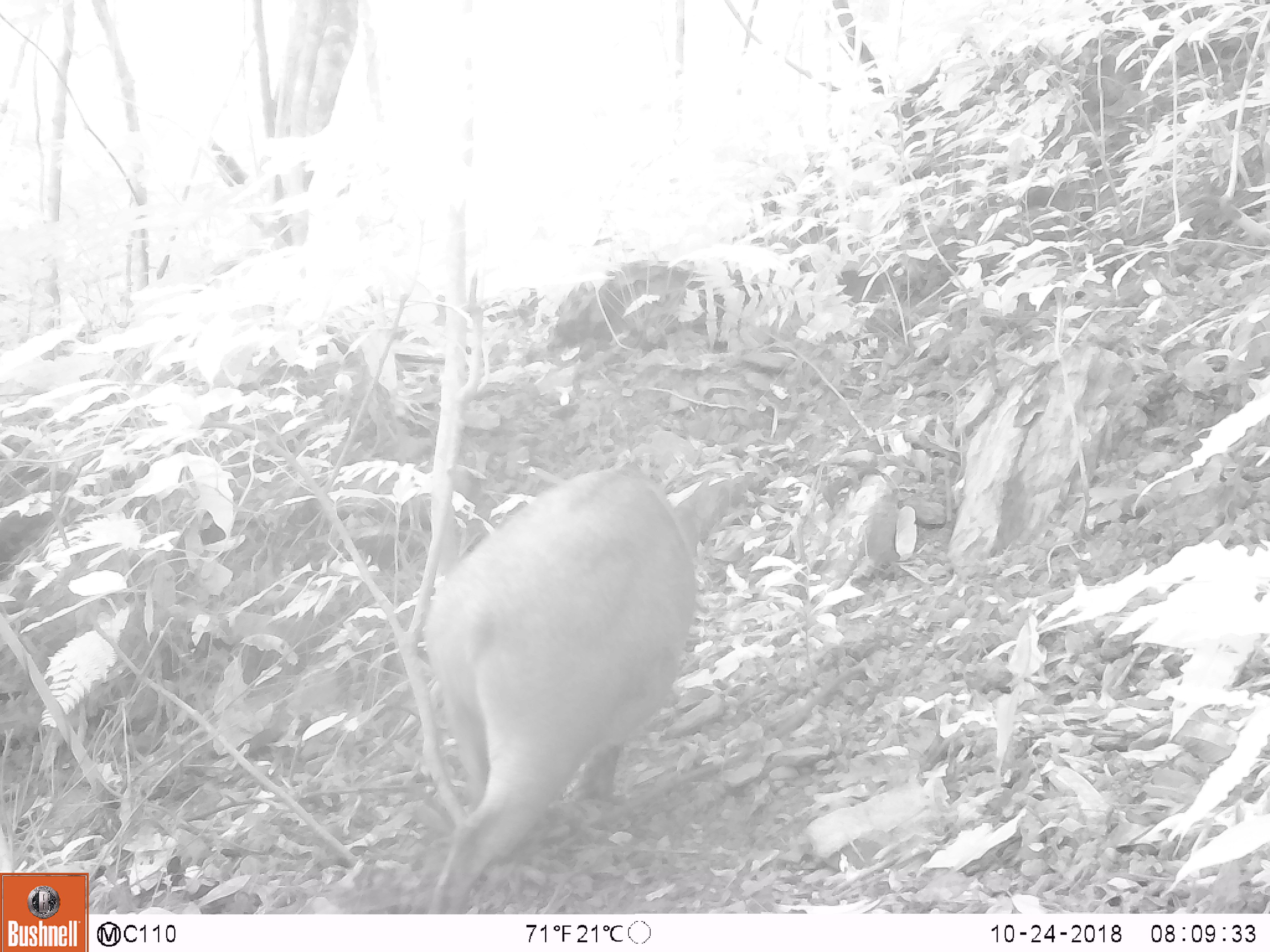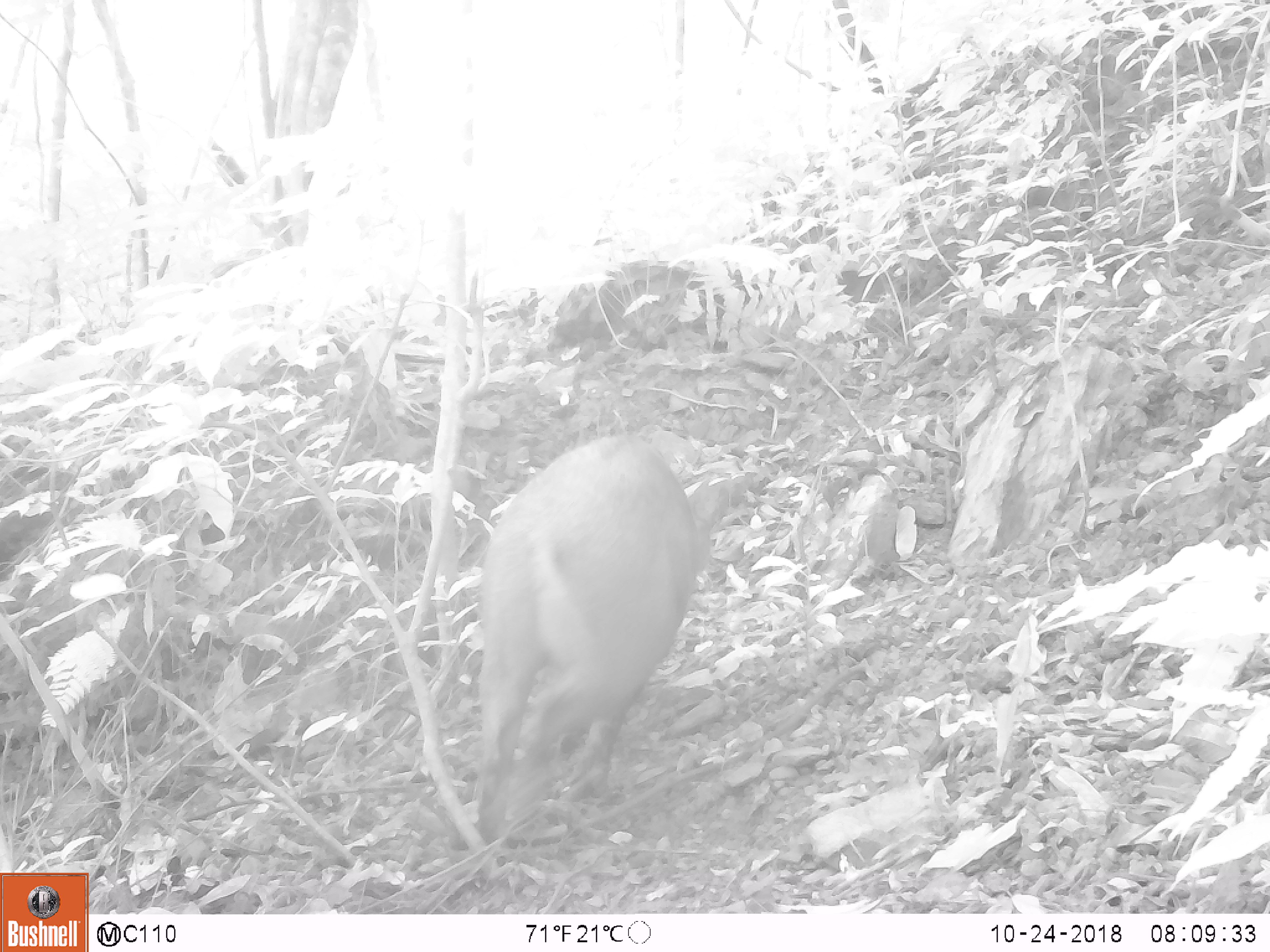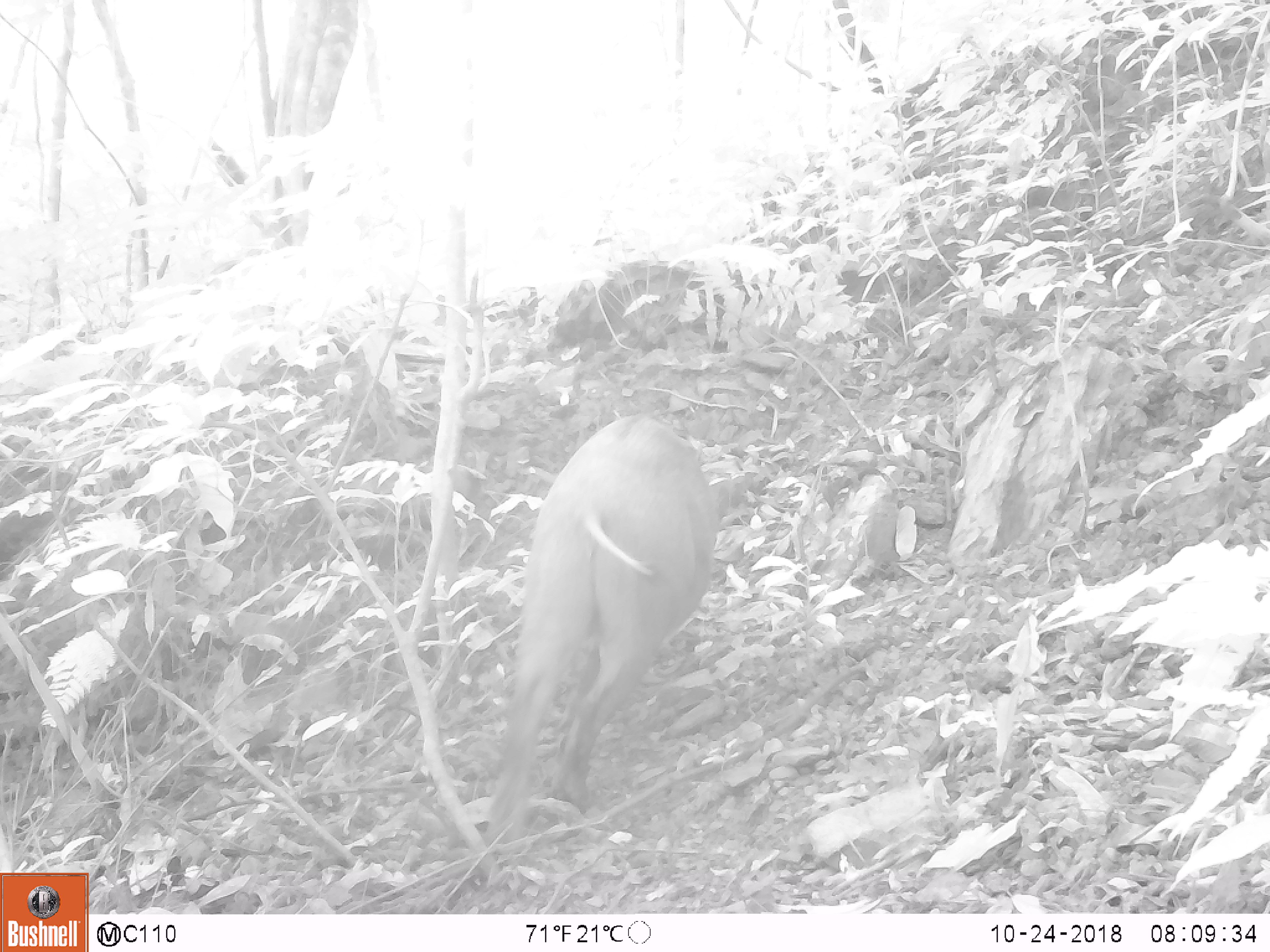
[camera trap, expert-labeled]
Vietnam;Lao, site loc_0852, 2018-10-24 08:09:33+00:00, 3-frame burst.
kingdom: Animalia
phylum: Chordata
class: Mammalia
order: Artiodactyla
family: Suidae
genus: Sus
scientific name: Sus scrofa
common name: eurasian wild pig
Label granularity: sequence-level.